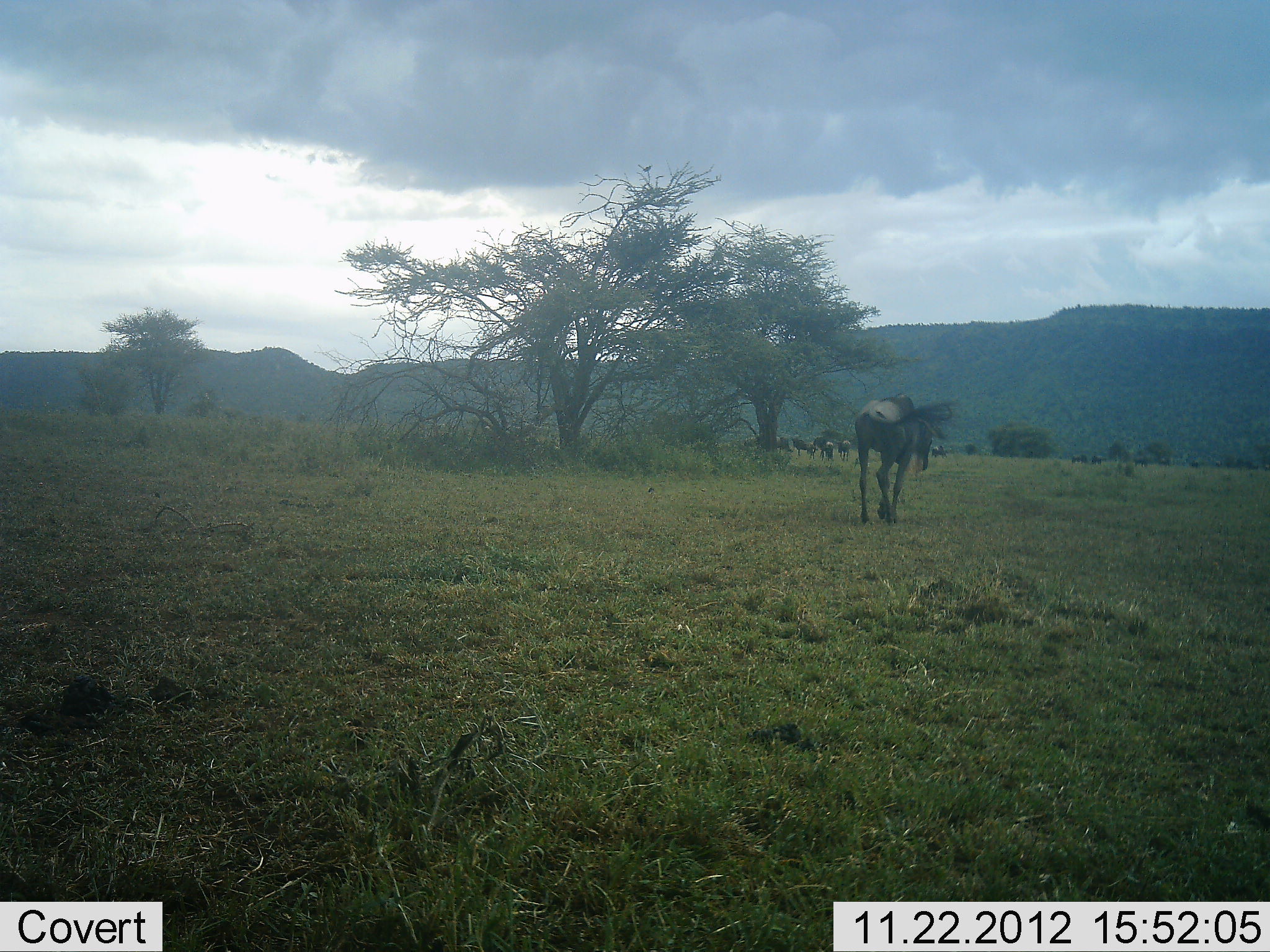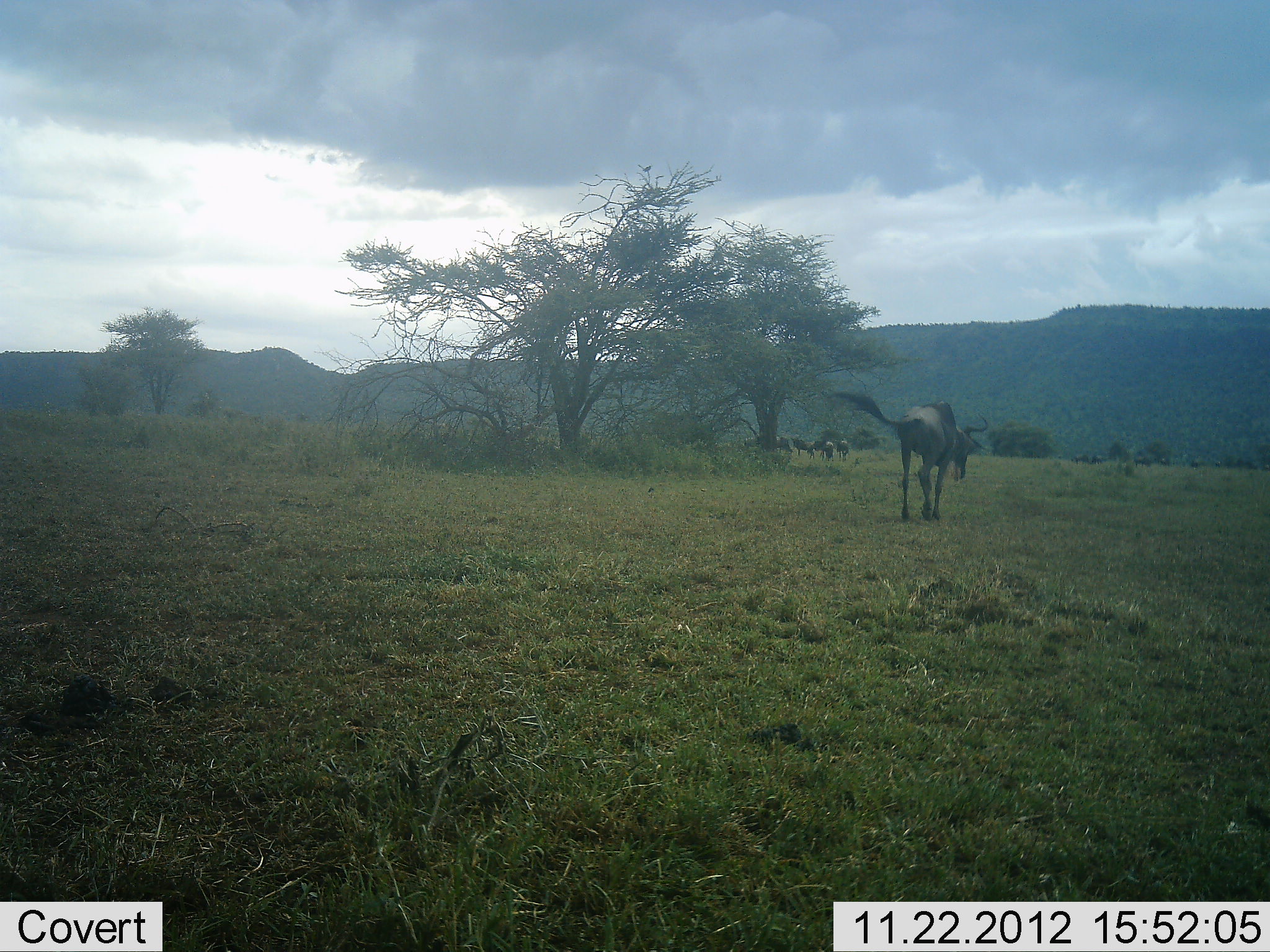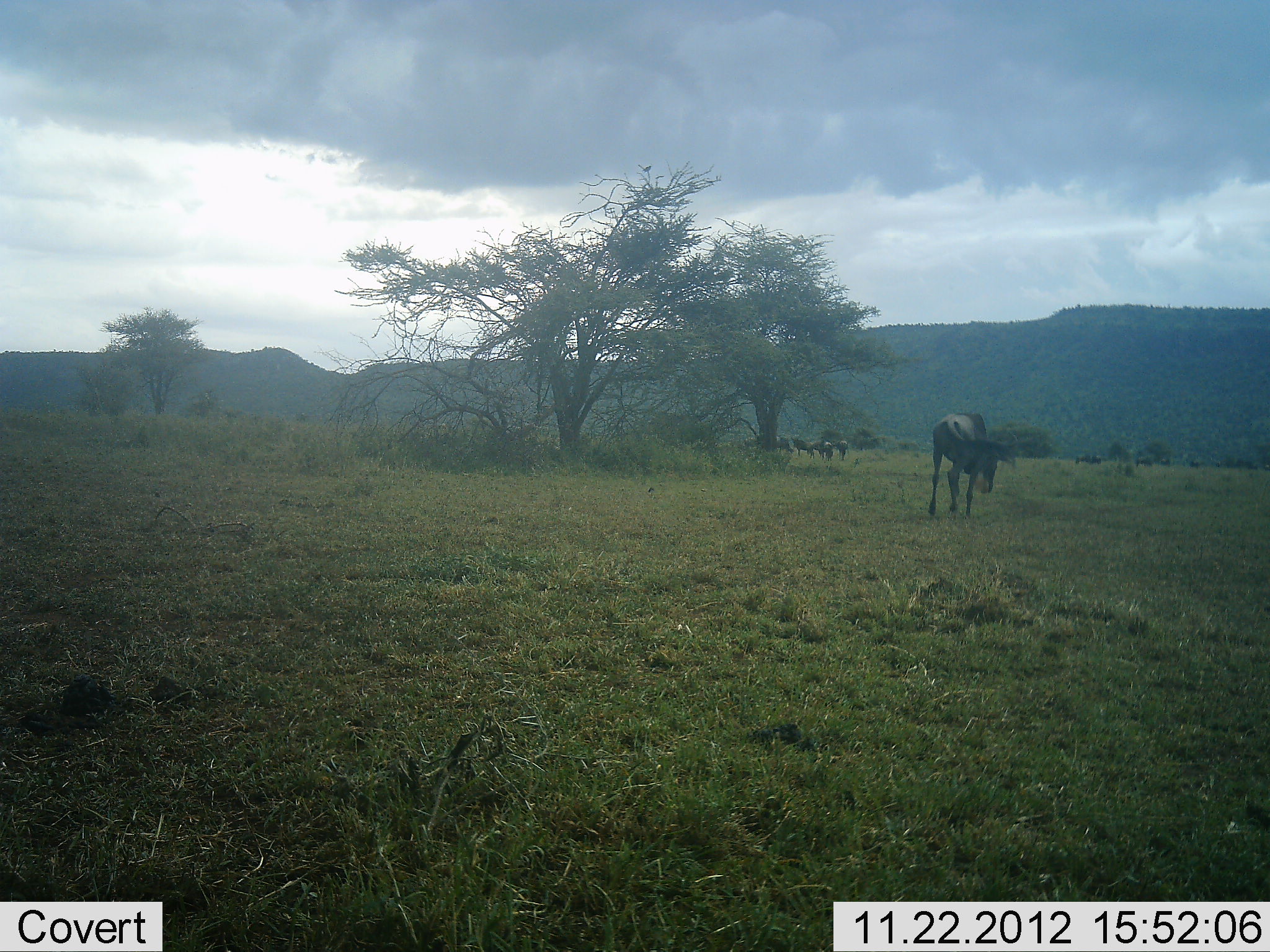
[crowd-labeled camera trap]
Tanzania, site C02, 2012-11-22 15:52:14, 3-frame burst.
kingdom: Animalia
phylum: Chordata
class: Mammalia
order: Artiodactyla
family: Bovidae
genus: Connochaetes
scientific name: Connochaetes taurinus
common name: blue wildebeest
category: wildebeest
Wildebeest (blue wildebeest) (Connochaetes taurinus), count 5. Behavior (volunteer vote fractions): standing 42%, resting 0%, moving 100%, interacting 0%. Young present (vote fraction): 0%. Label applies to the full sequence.